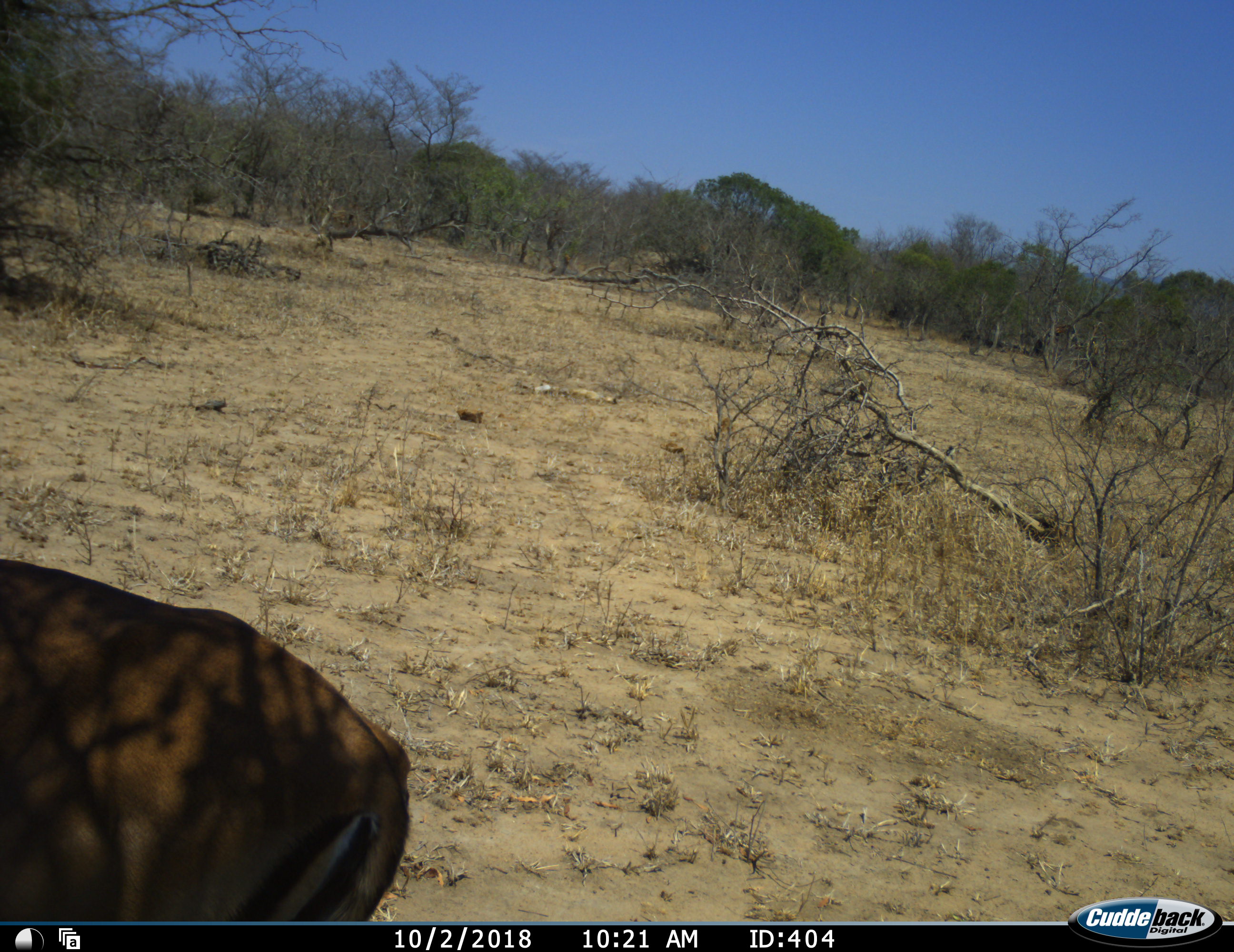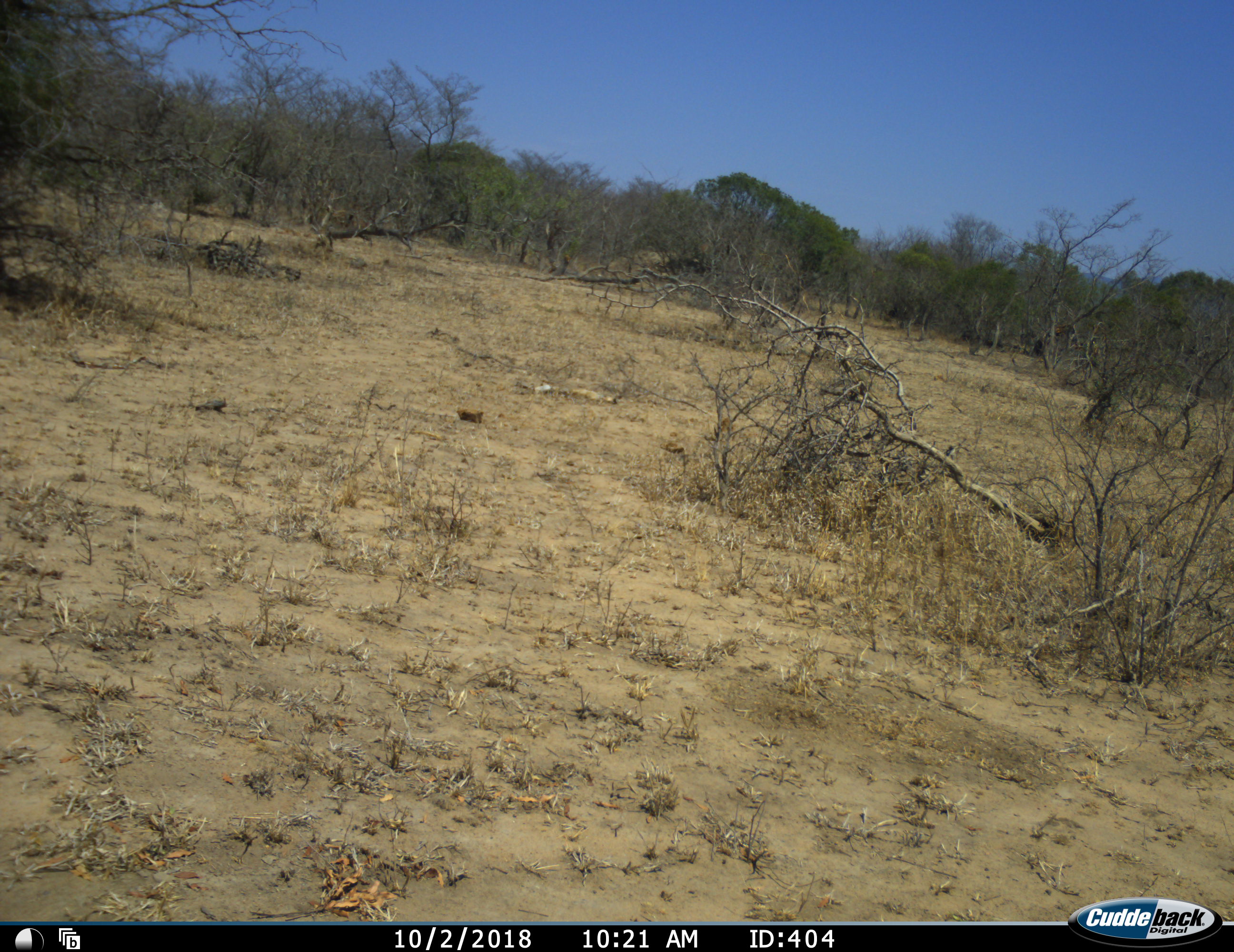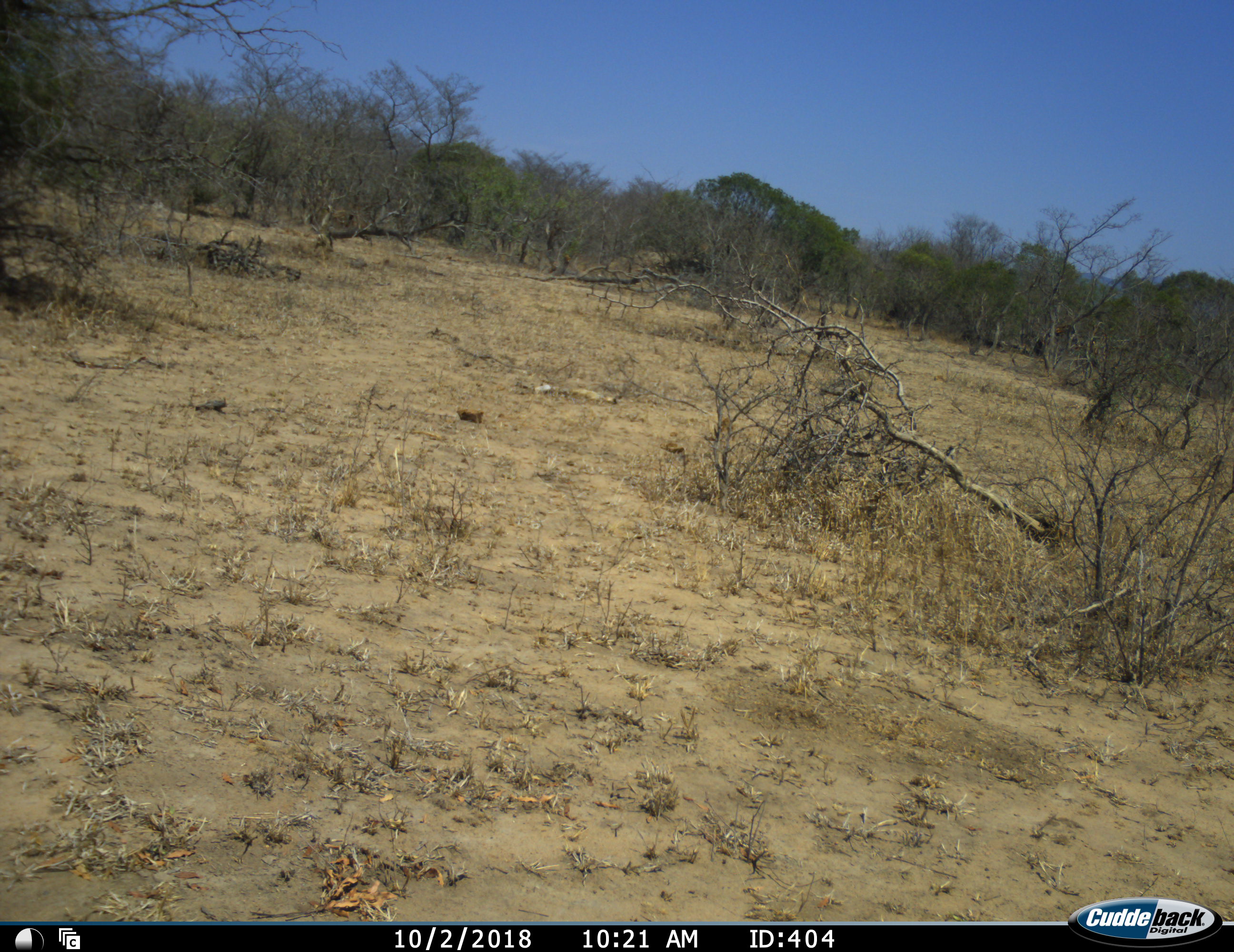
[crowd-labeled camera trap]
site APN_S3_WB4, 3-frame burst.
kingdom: Animalia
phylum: Chordata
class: Mammalia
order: Artiodactyla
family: Bovidae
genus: Aepyceros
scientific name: Aepyceros melampus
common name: impala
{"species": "impala (Aepyceros melampus)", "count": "1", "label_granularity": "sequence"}